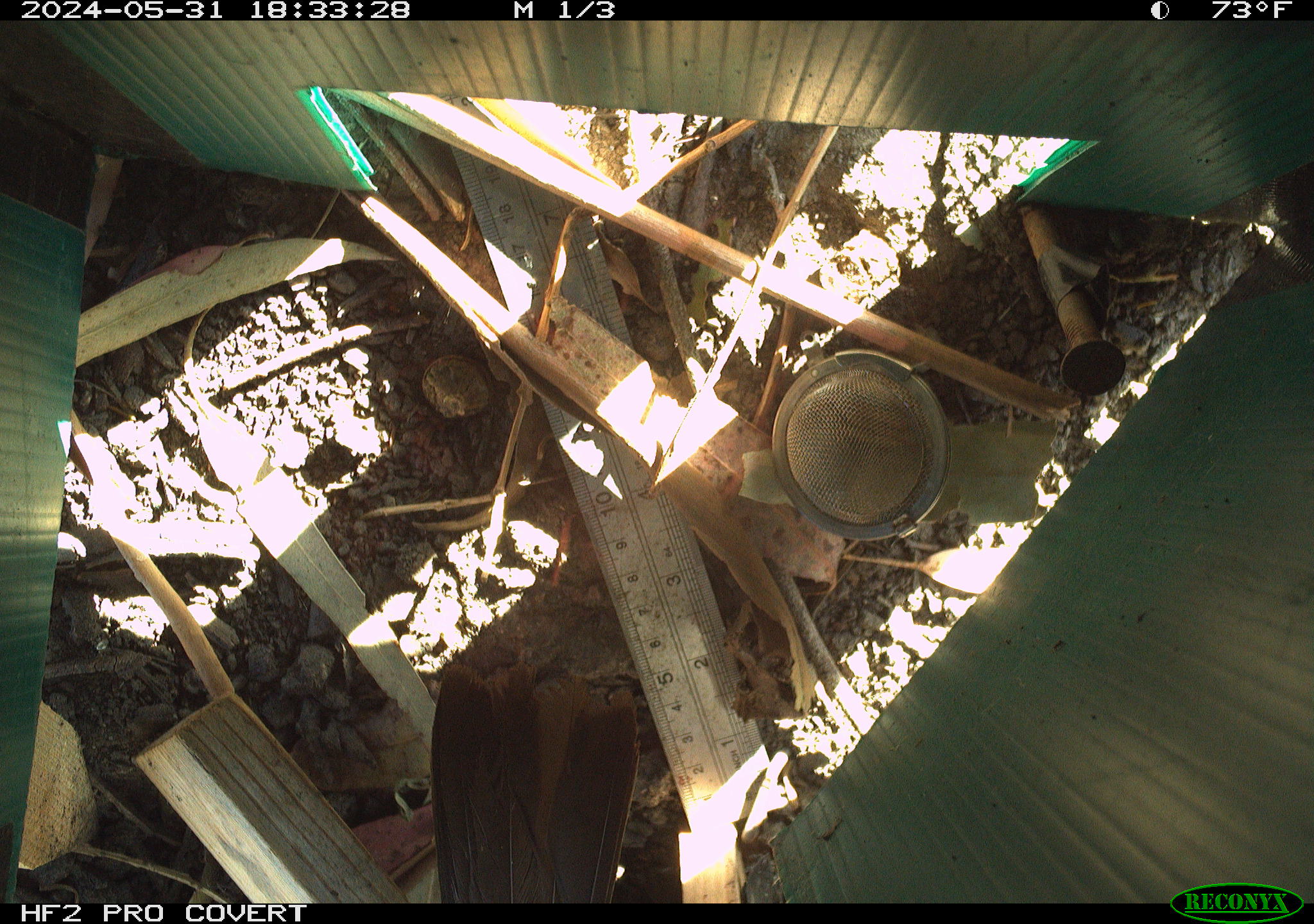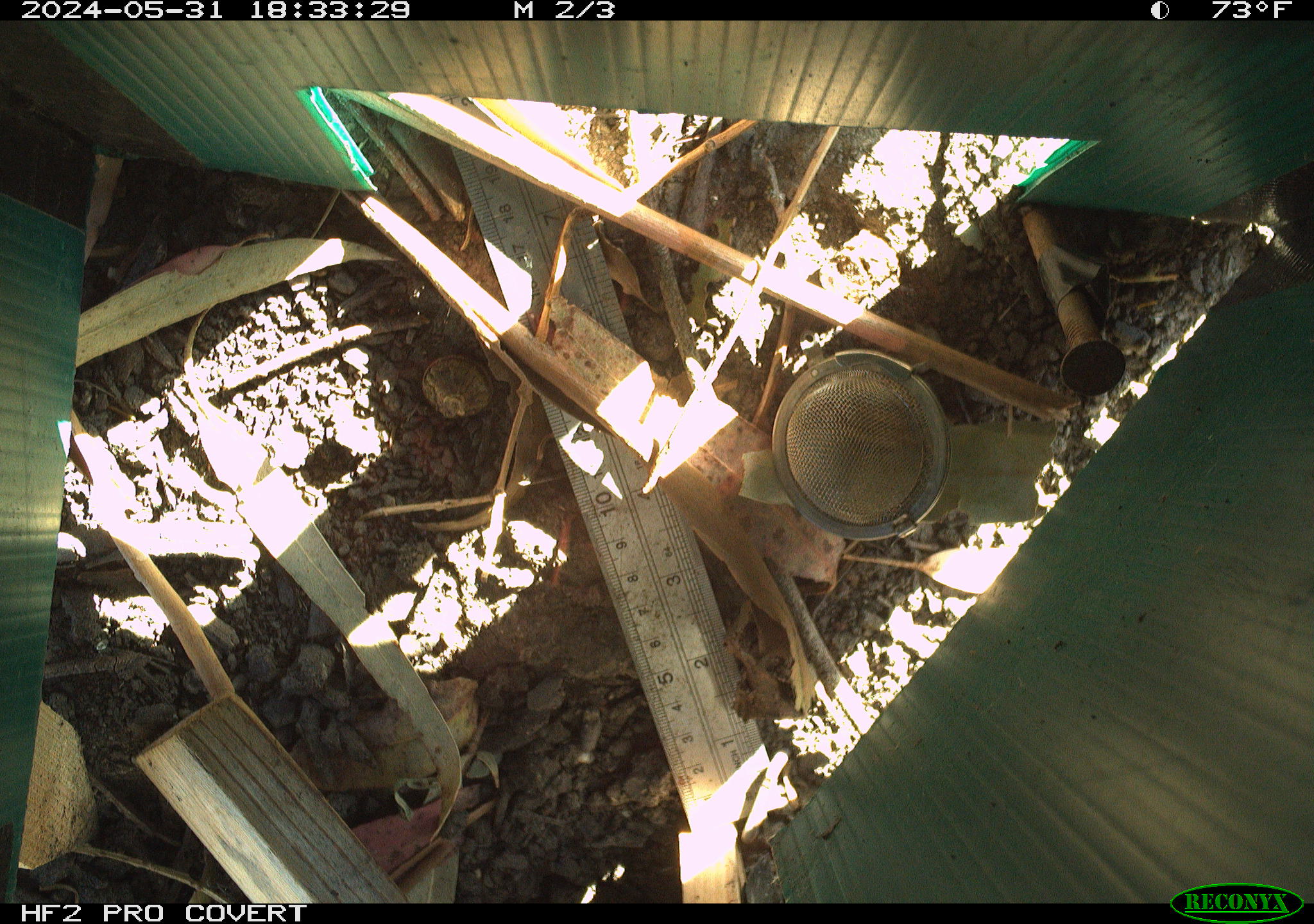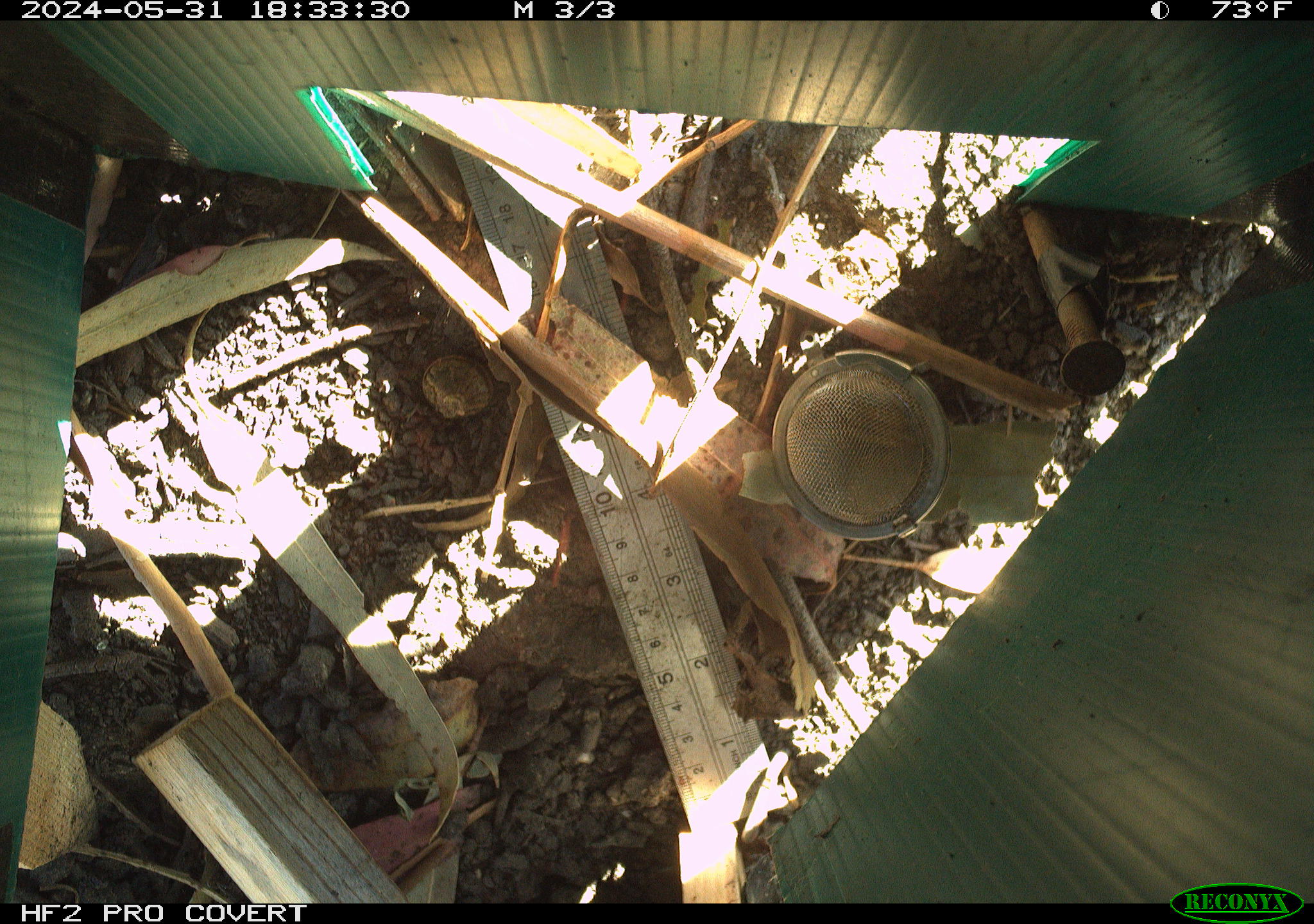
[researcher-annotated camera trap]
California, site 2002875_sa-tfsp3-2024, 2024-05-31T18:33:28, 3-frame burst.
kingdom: Animalia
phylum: Chordata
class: Aves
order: Passeriformes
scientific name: Passeriformes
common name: passerines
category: passeriformes order